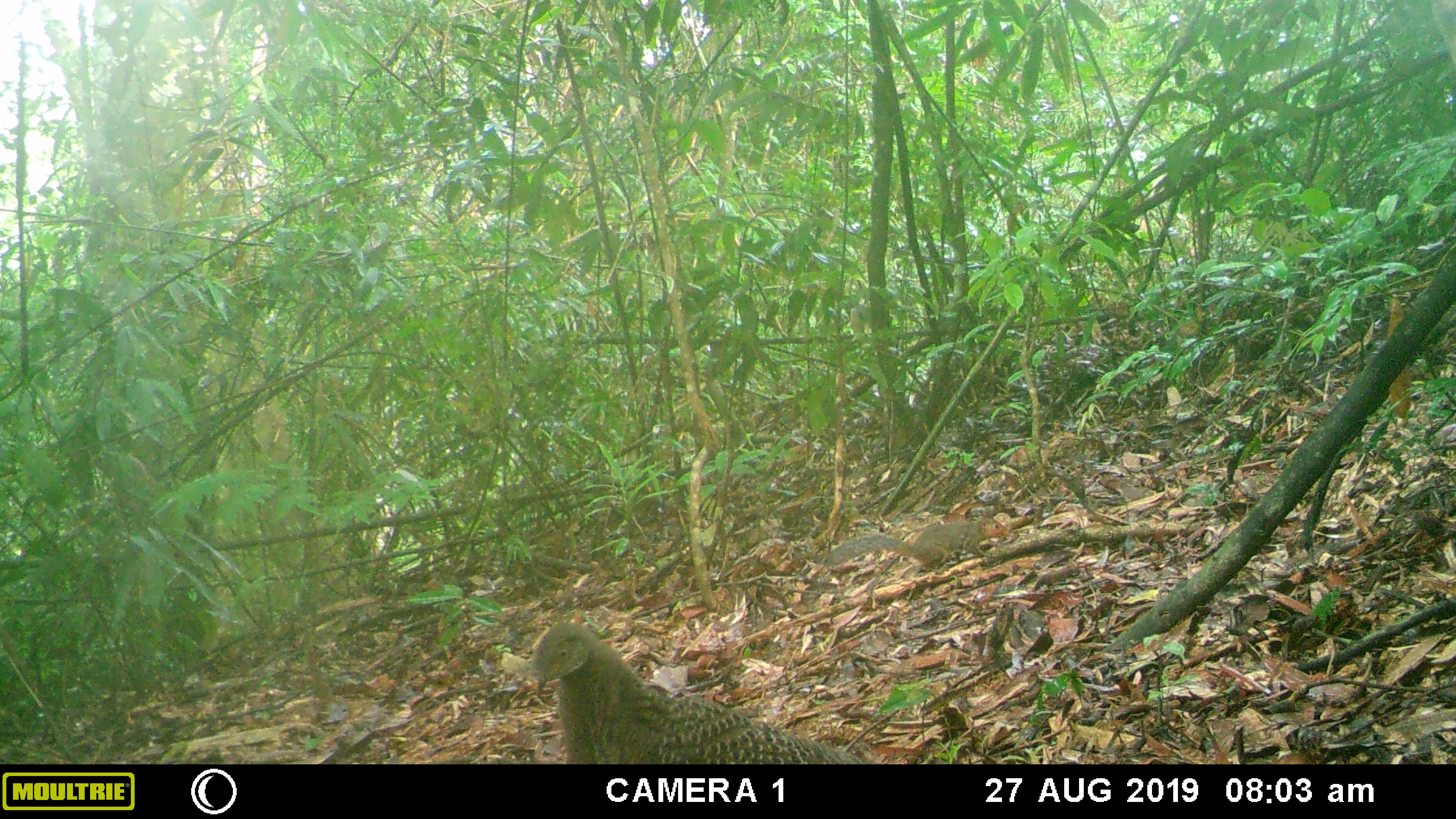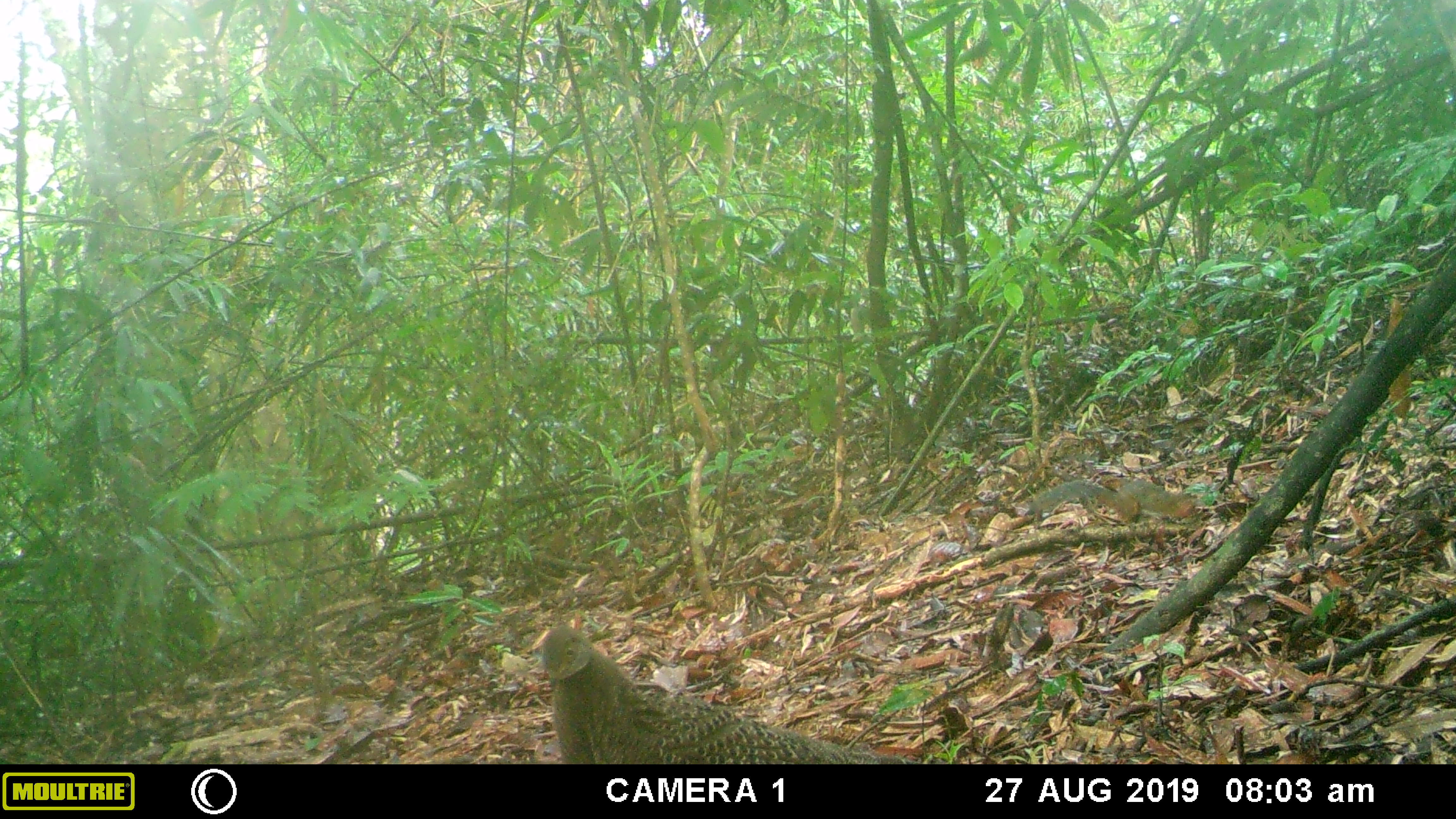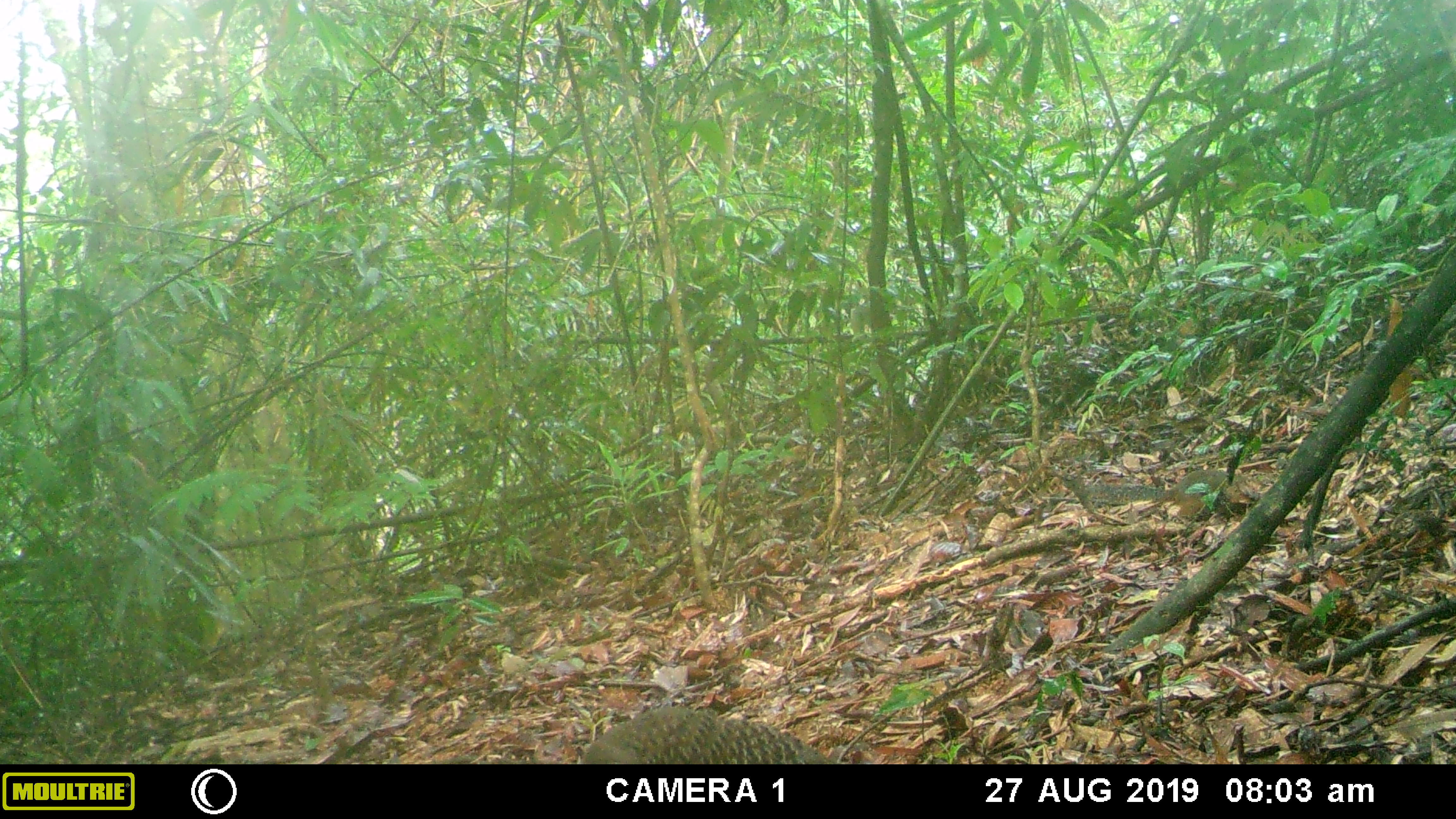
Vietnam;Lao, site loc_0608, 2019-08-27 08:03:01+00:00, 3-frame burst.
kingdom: Animalia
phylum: Chordata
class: Aves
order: Galliformes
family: Phasianidae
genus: Polyplectron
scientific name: Polyplectron bicalcaratum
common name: gray peacock-pheasant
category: grey peacock pheasant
Grey peacock pheasant (gray peacock-pheasant) (Polyplectron bicalcaratum). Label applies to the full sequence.